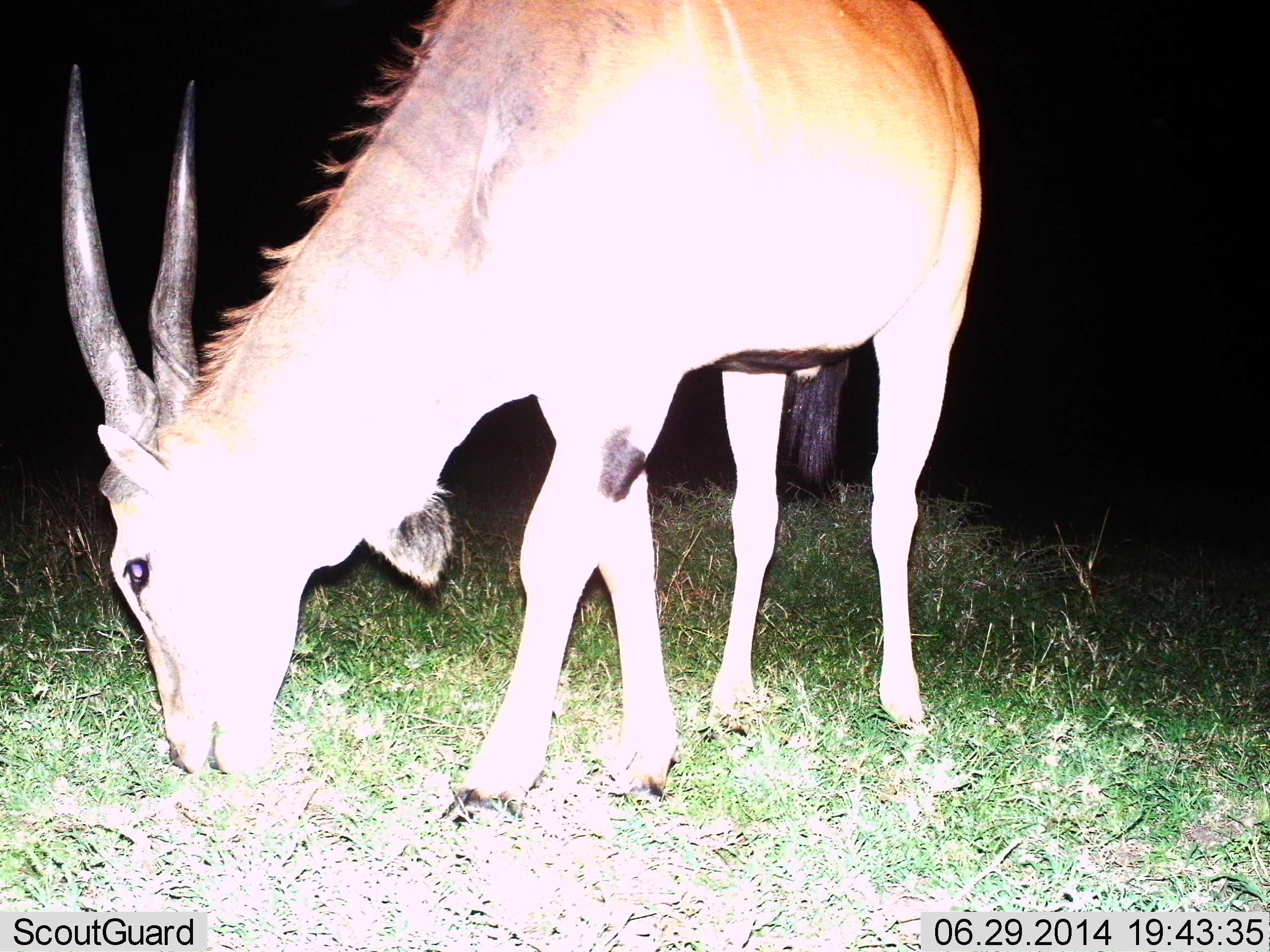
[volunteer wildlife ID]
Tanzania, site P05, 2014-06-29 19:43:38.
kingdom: Animalia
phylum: Chordata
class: Mammalia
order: Artiodactyla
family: Bovidae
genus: Tragelaphus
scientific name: Tragelaphus oryx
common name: eland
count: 1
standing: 20%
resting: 0%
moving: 0%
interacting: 0%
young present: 0%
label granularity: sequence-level